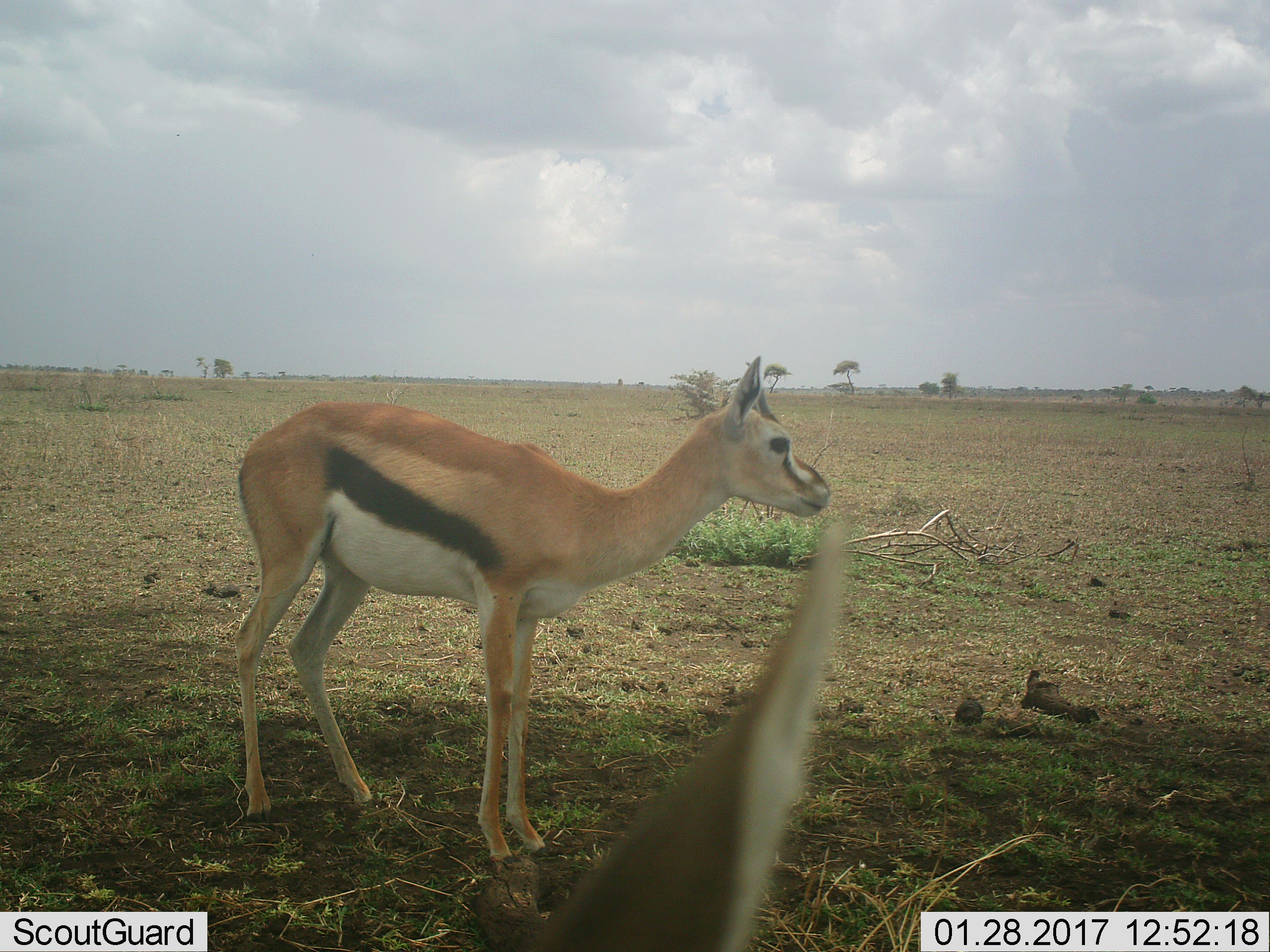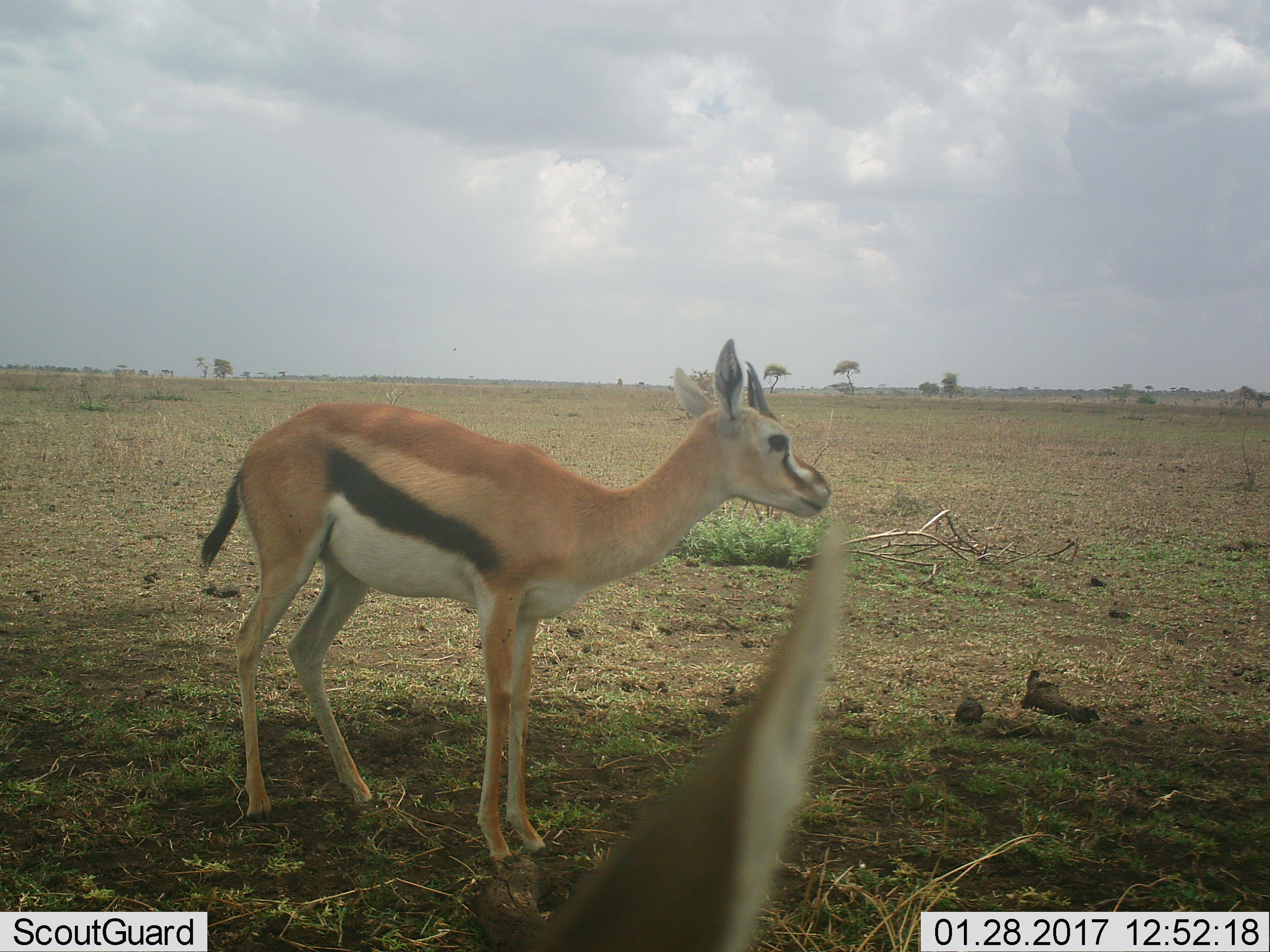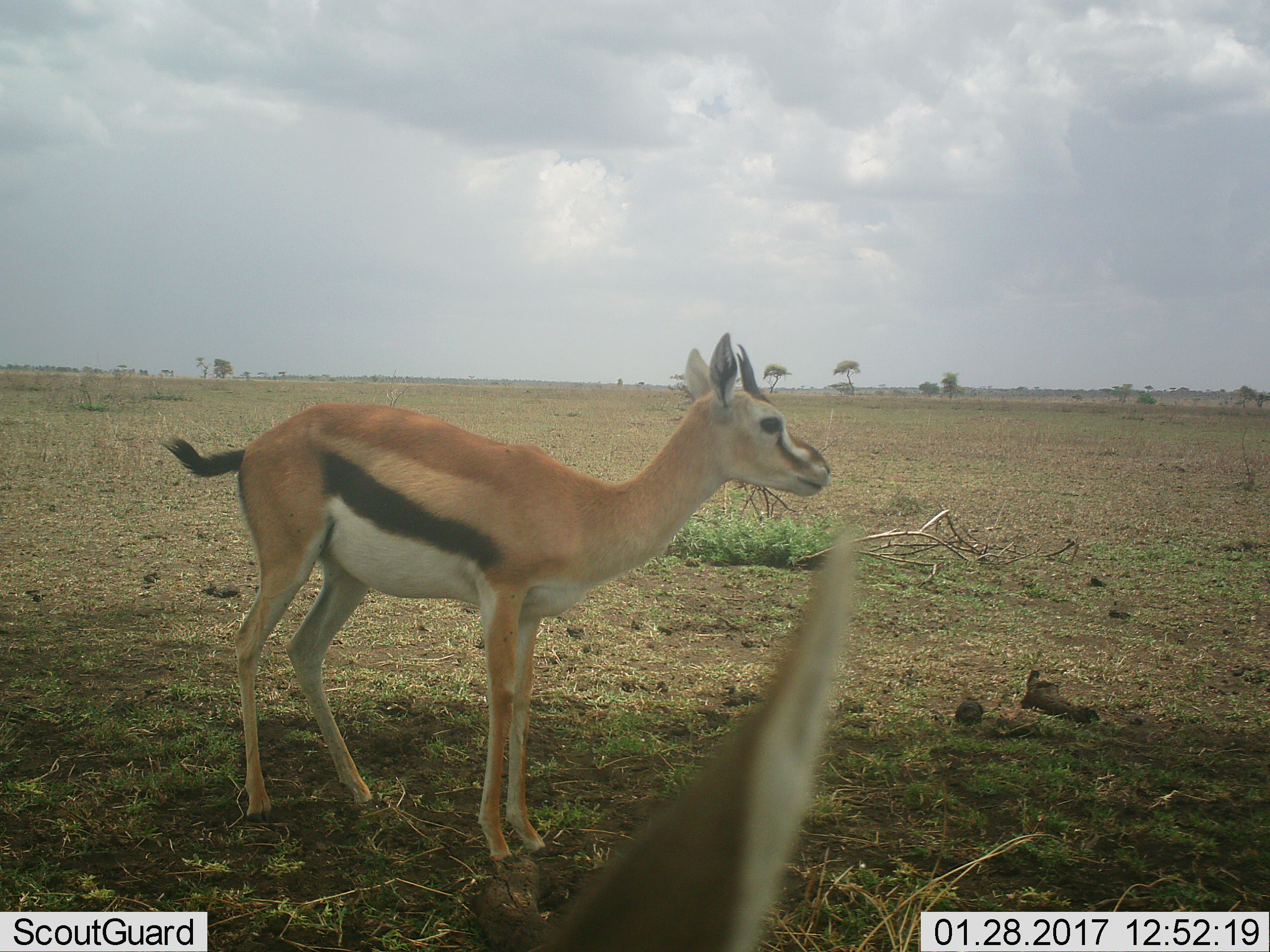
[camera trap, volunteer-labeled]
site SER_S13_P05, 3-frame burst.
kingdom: Animalia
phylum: Chordata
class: Mammalia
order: Artiodactyla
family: Bovidae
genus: Eudorcas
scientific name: Eudorcas thomsonii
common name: thomson's gazelle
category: gazellethomsons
Gazellethomsons (thomson's gazelle) (Eudorcas thomsonii), count 2. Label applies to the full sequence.